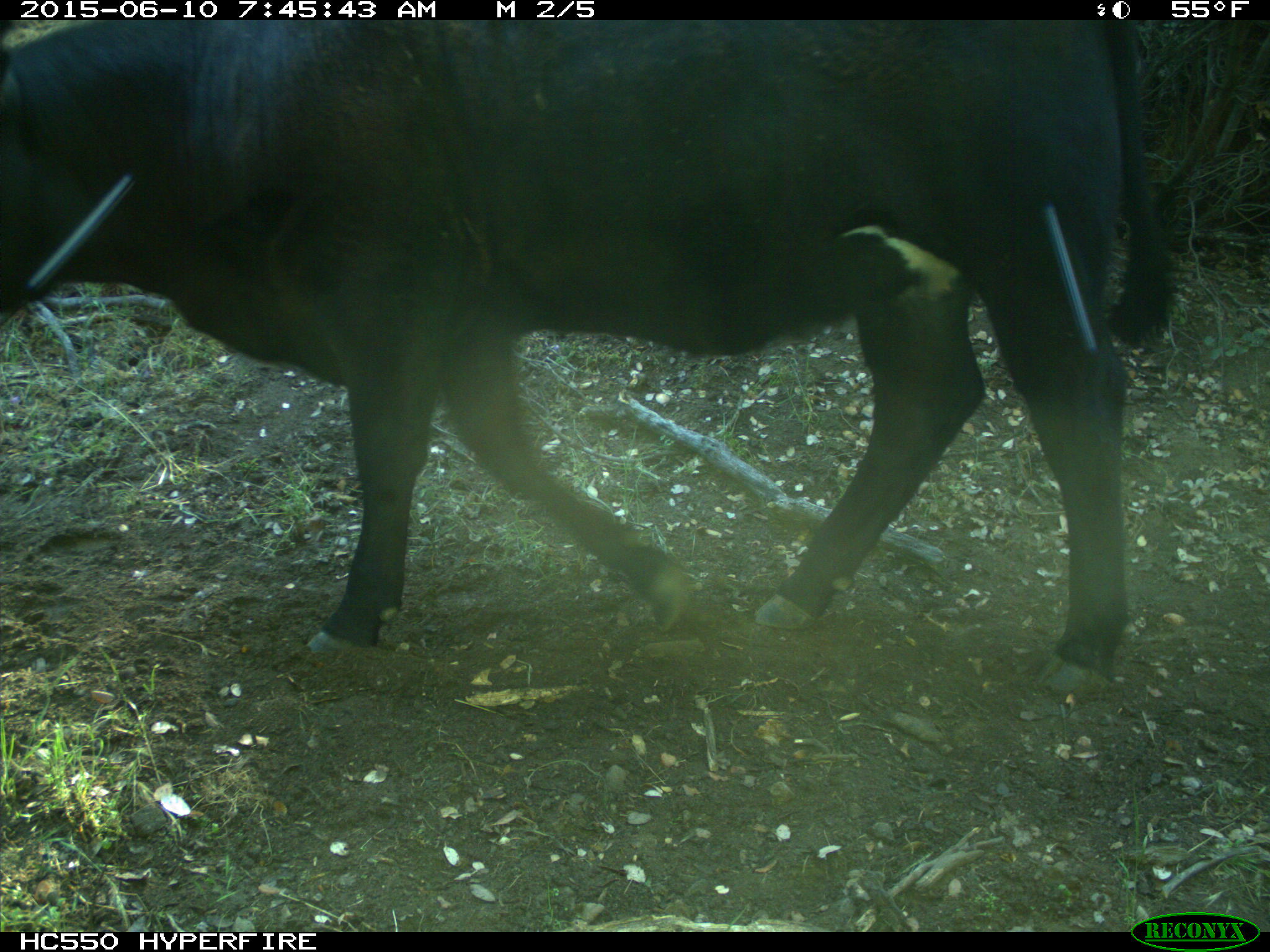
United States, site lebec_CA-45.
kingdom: Animalia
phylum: Chordata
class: Mammalia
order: Artiodactyla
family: Bovidae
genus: Bos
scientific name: Bos taurus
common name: domestic cow